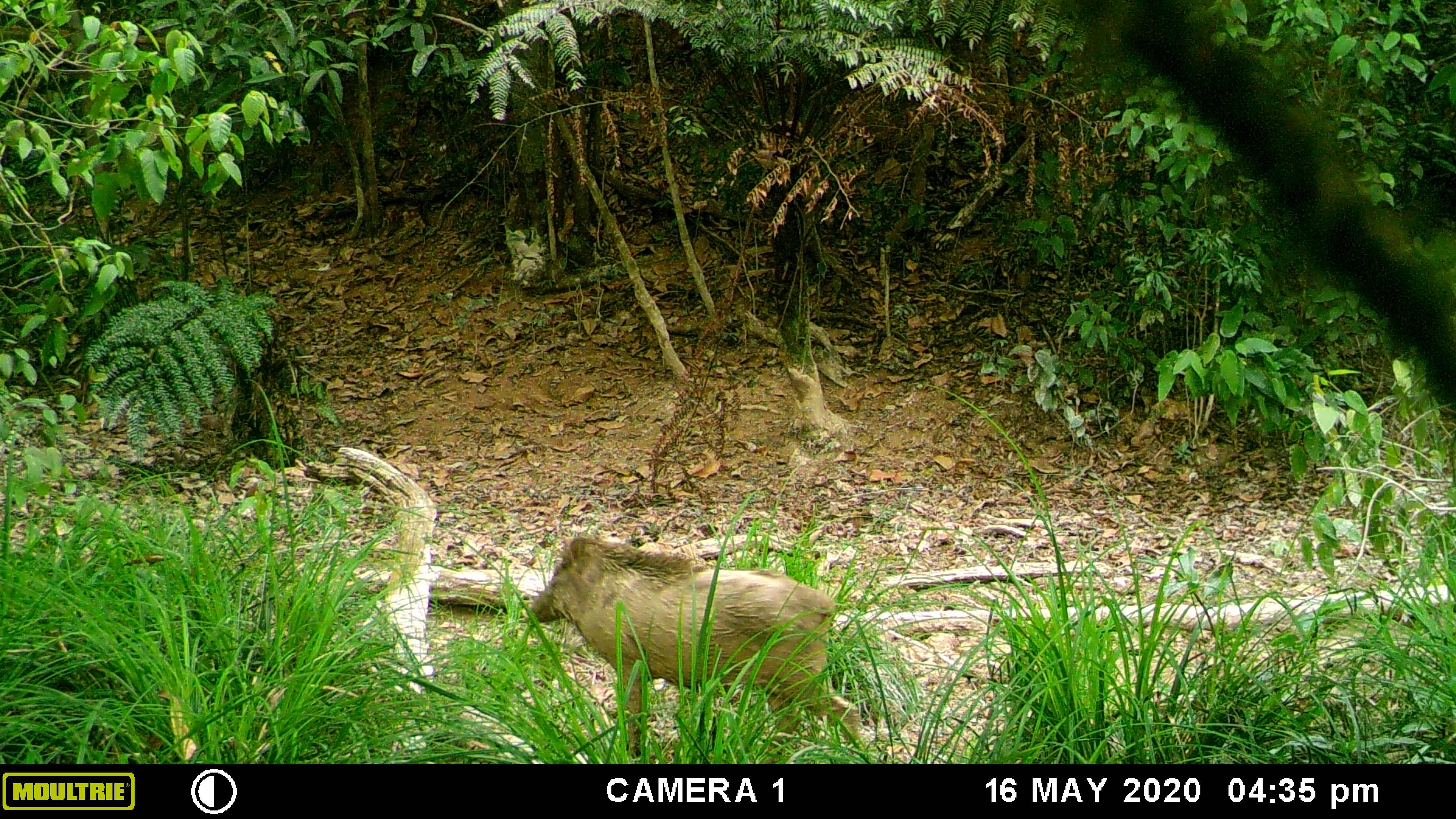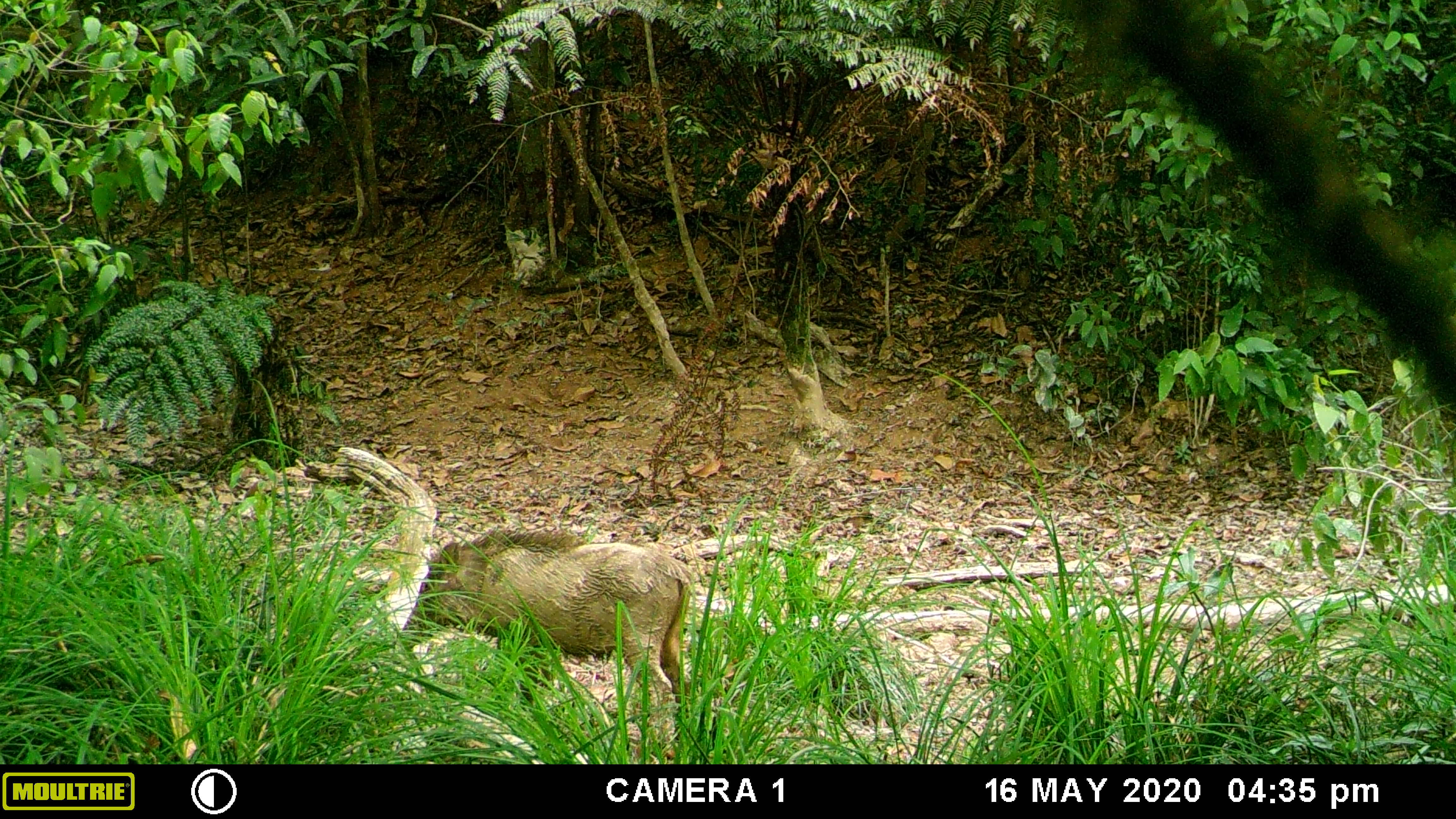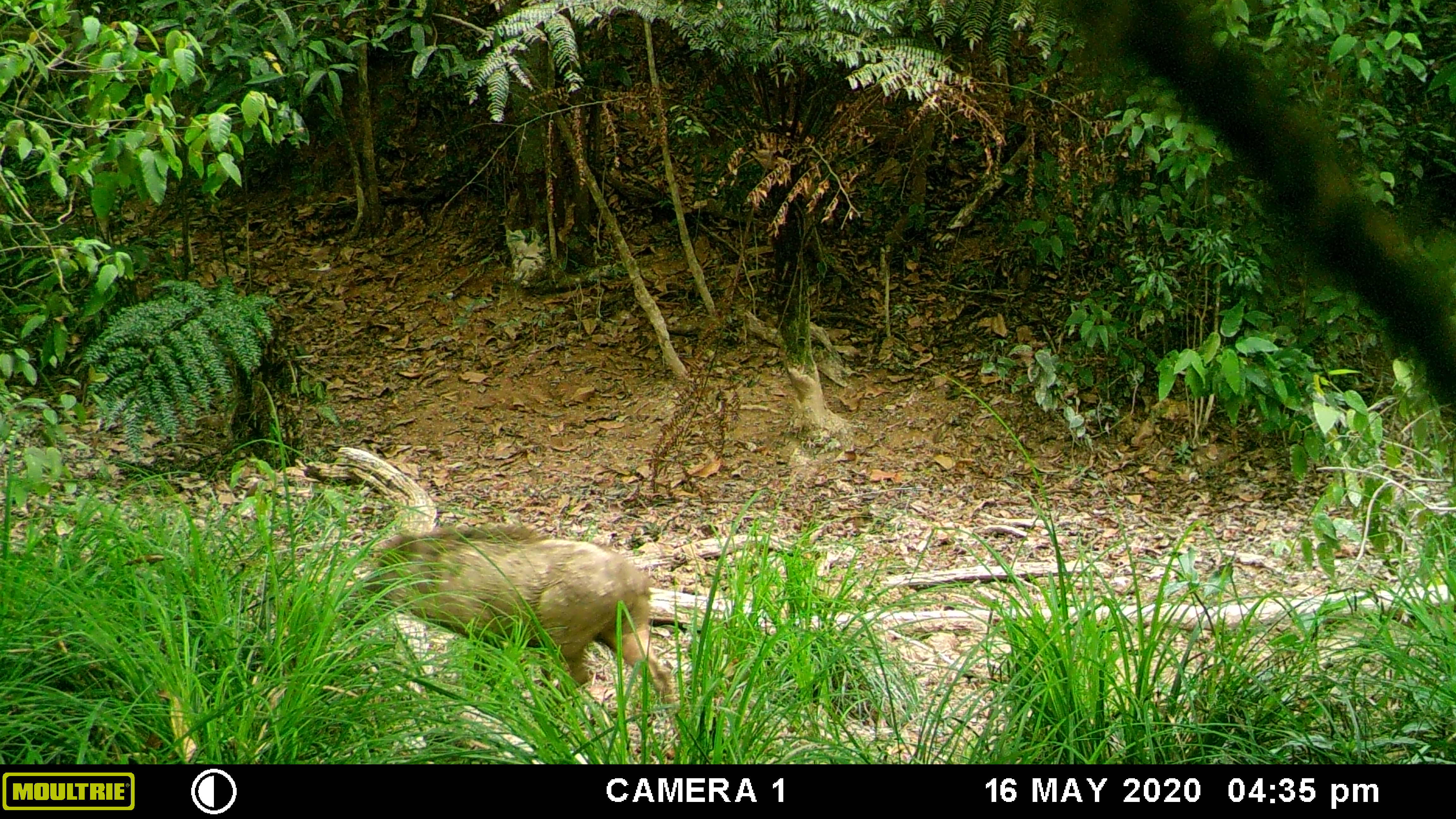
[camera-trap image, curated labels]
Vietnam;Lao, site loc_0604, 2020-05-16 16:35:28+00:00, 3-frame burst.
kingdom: Animalia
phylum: Chordata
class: Mammalia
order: Artiodactyla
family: Suidae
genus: Sus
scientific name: Sus scrofa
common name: eurasian wild pig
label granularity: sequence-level